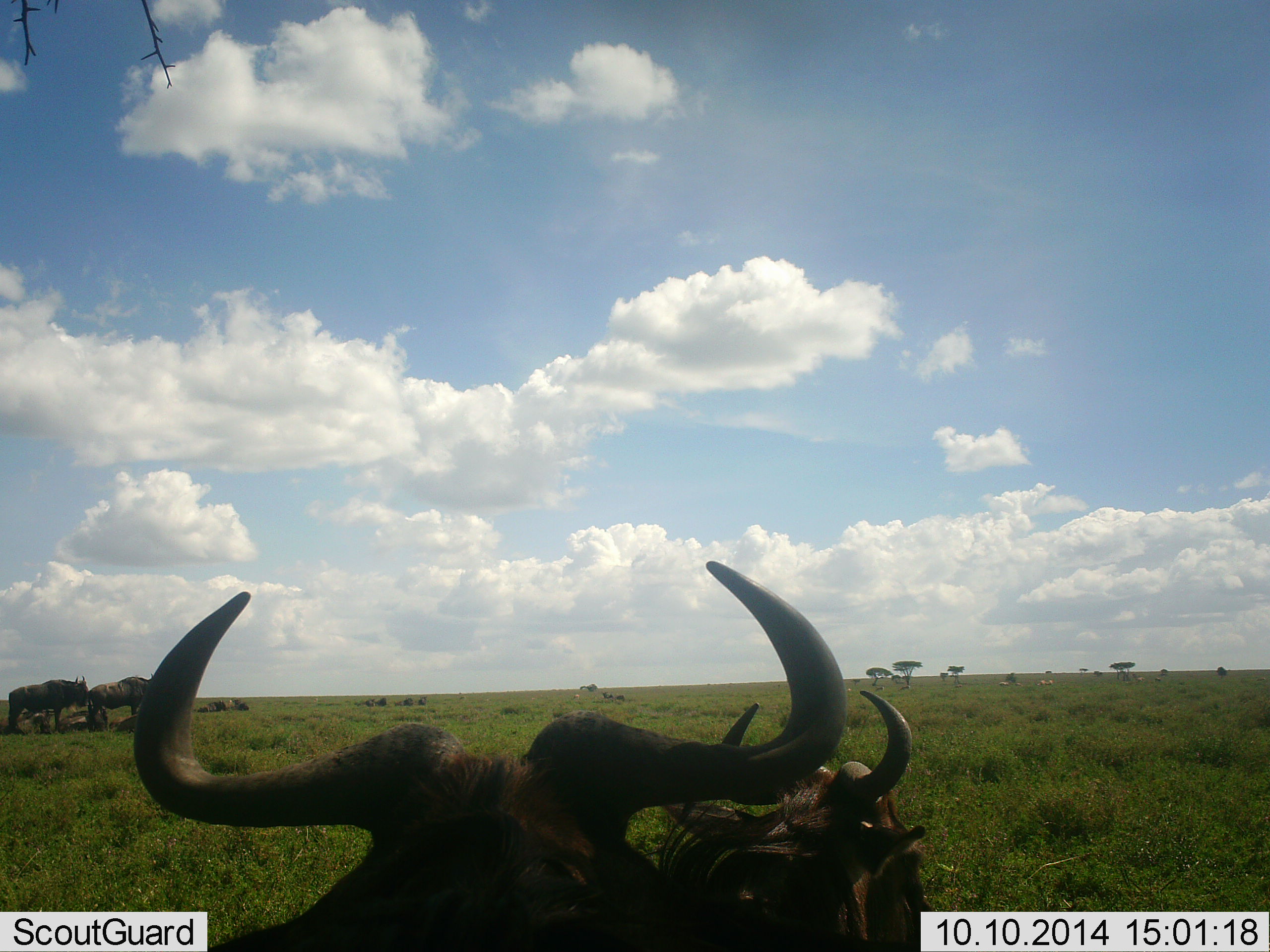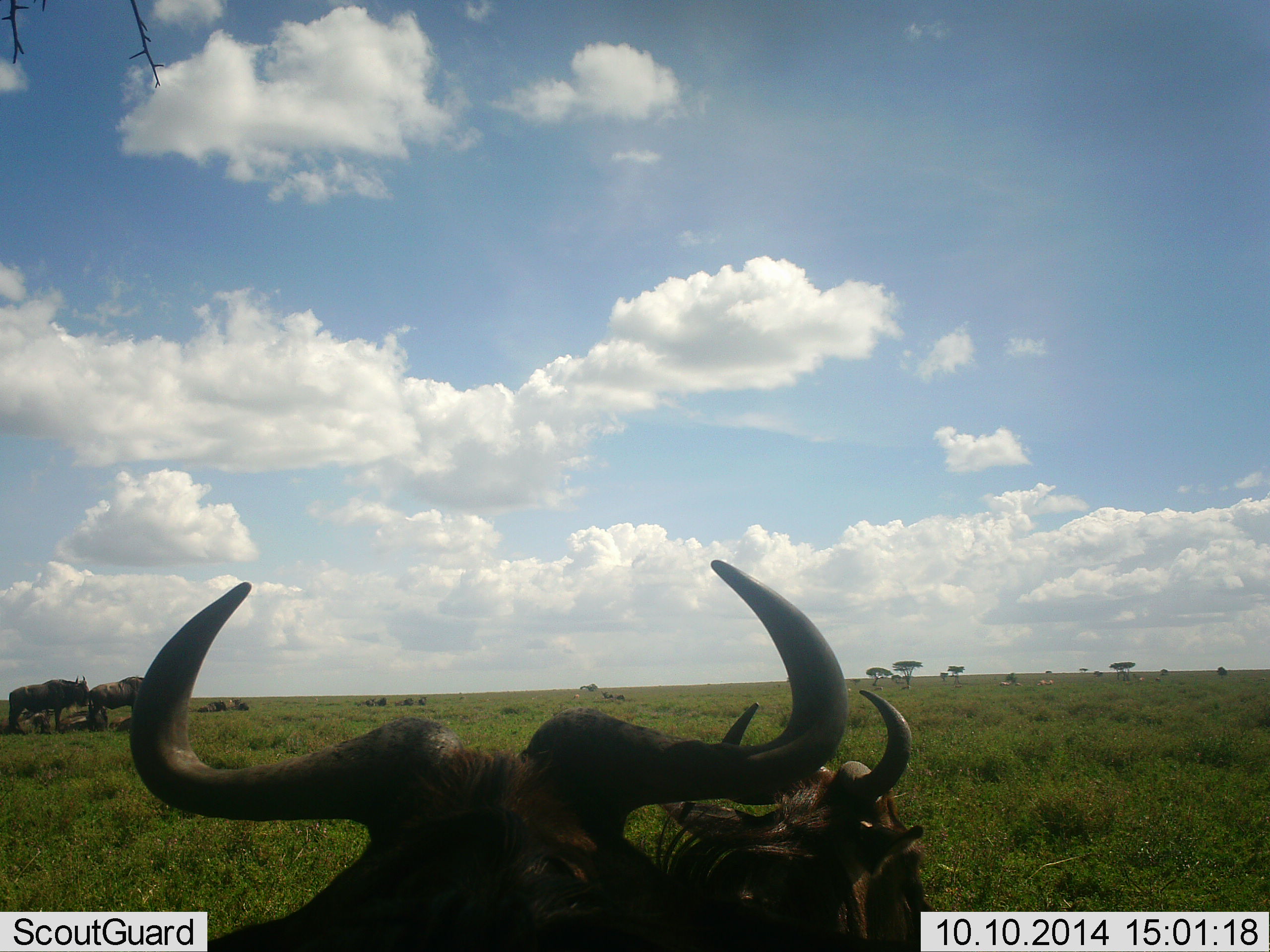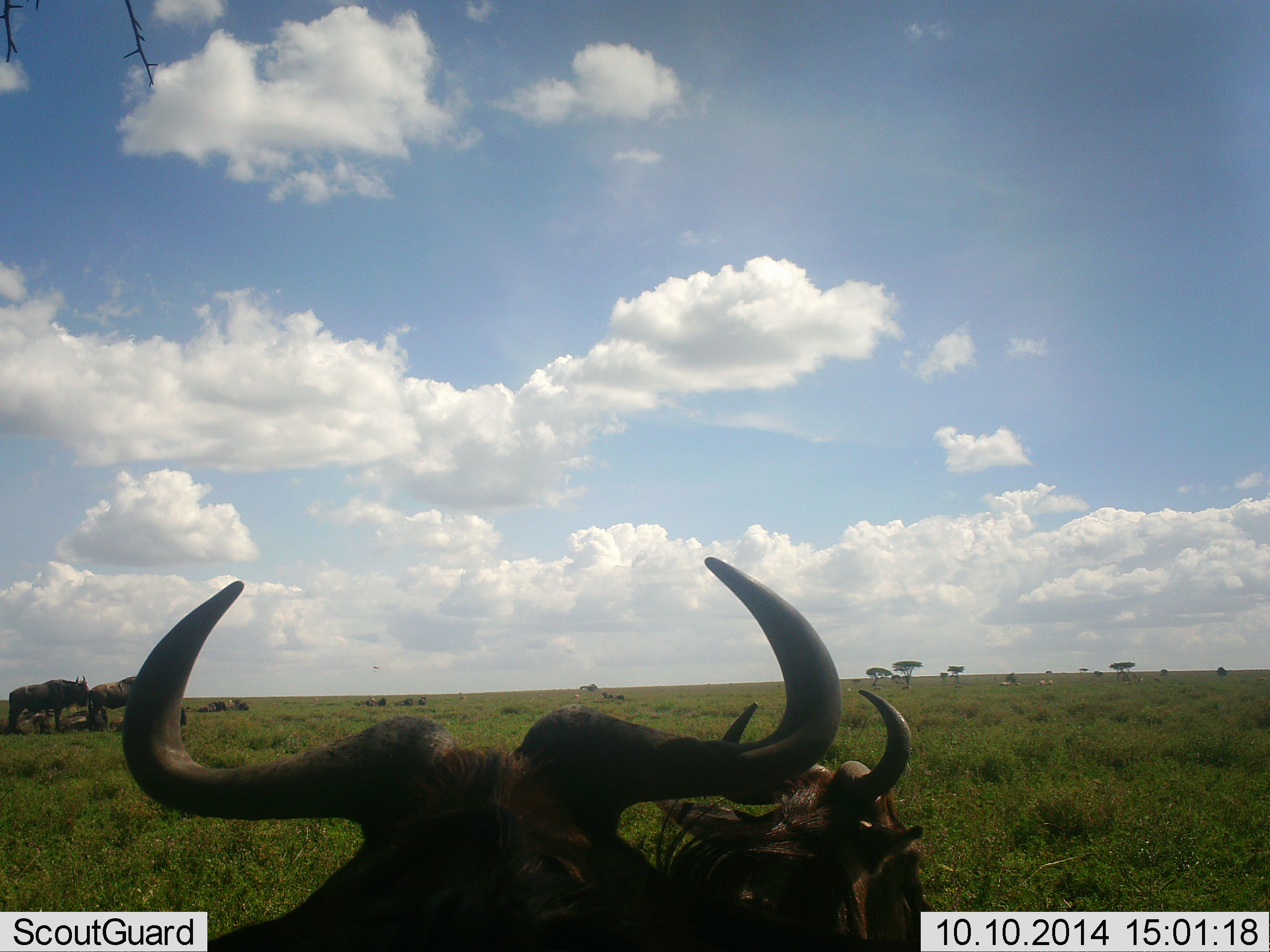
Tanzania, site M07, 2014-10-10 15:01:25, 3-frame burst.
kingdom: Animalia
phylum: Chordata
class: Mammalia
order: Artiodactyla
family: Bovidae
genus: Connochaetes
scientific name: Connochaetes taurinus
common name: blue wildebeest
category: wildebeest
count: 6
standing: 70%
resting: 60%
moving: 20%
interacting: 20%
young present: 0%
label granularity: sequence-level